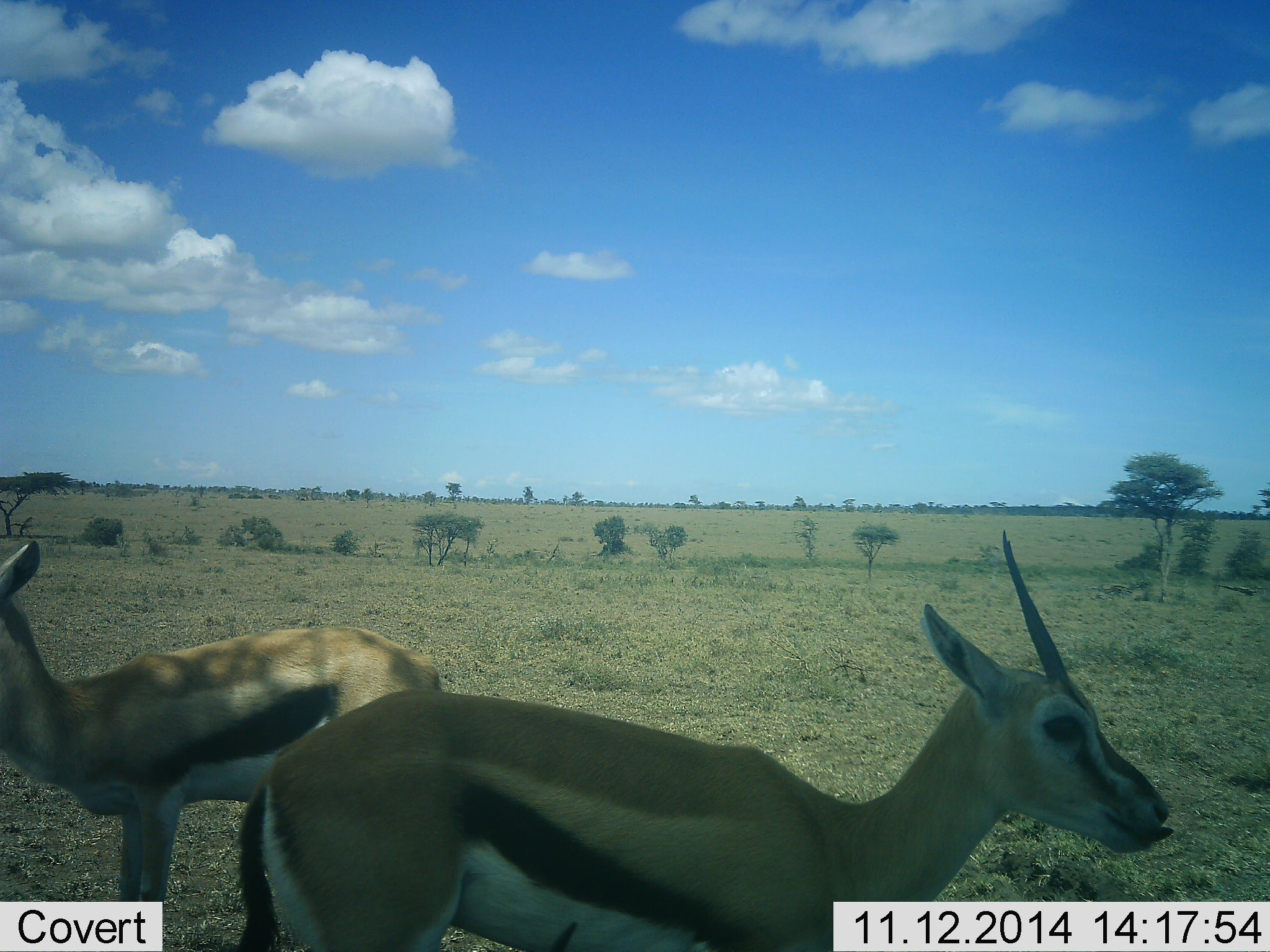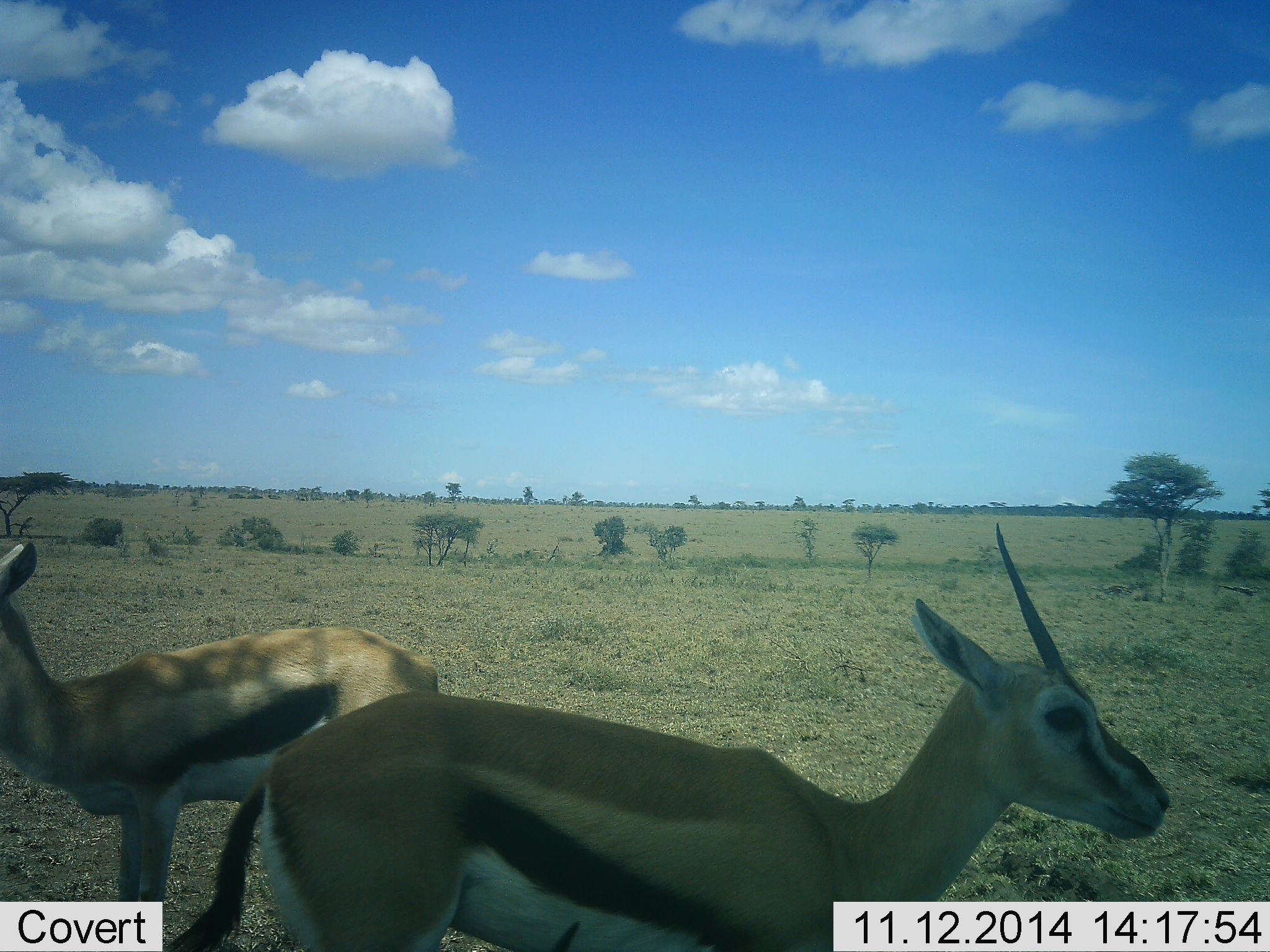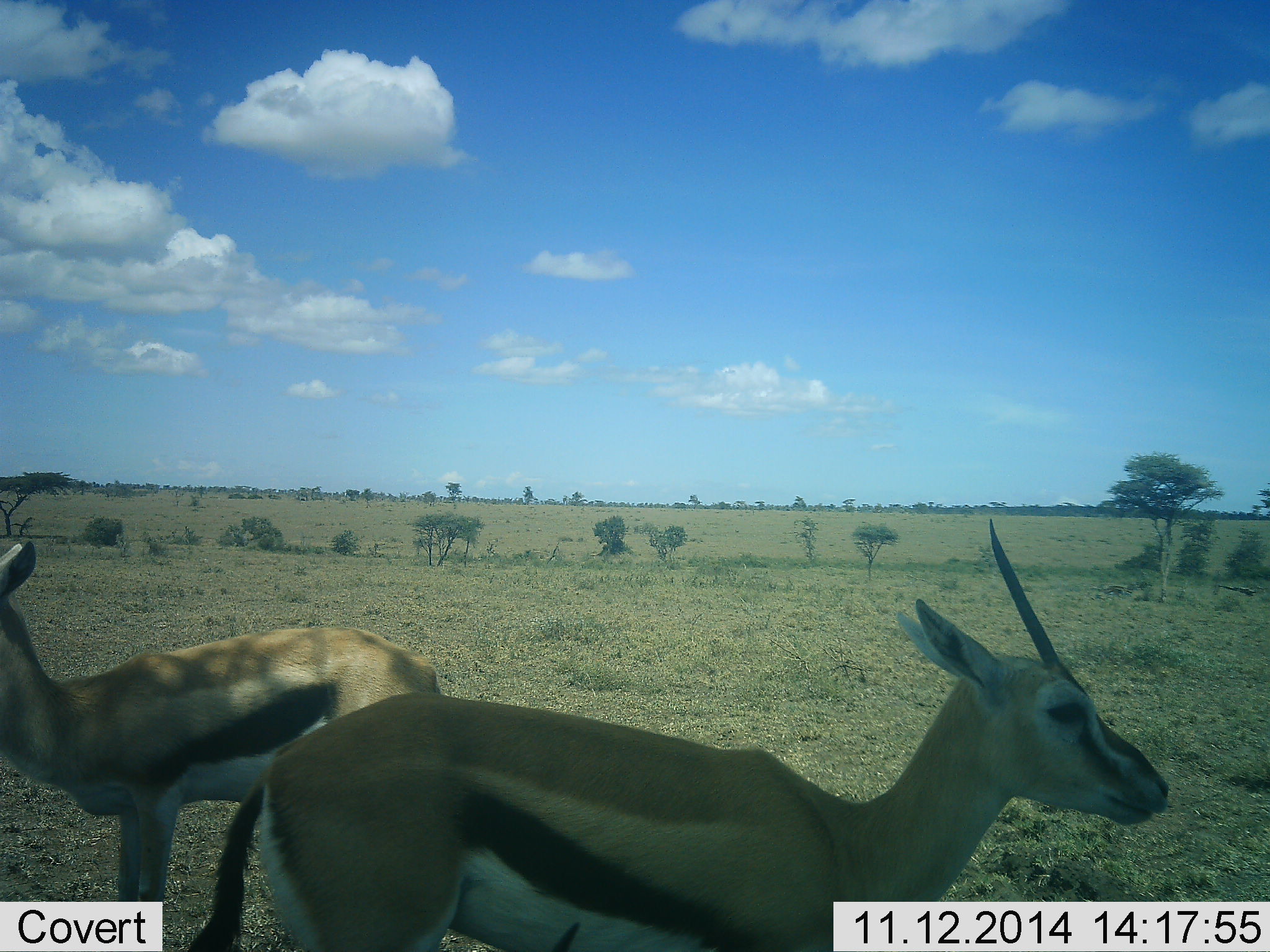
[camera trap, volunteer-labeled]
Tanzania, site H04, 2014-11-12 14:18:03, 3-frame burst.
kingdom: Animalia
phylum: Chordata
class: Mammalia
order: Artiodactyla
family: Bovidae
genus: Eudorcas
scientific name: Eudorcas thomsonii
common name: thomson's gazelle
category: gazellethomsons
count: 2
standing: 90%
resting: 10%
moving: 10%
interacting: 0%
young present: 0%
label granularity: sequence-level